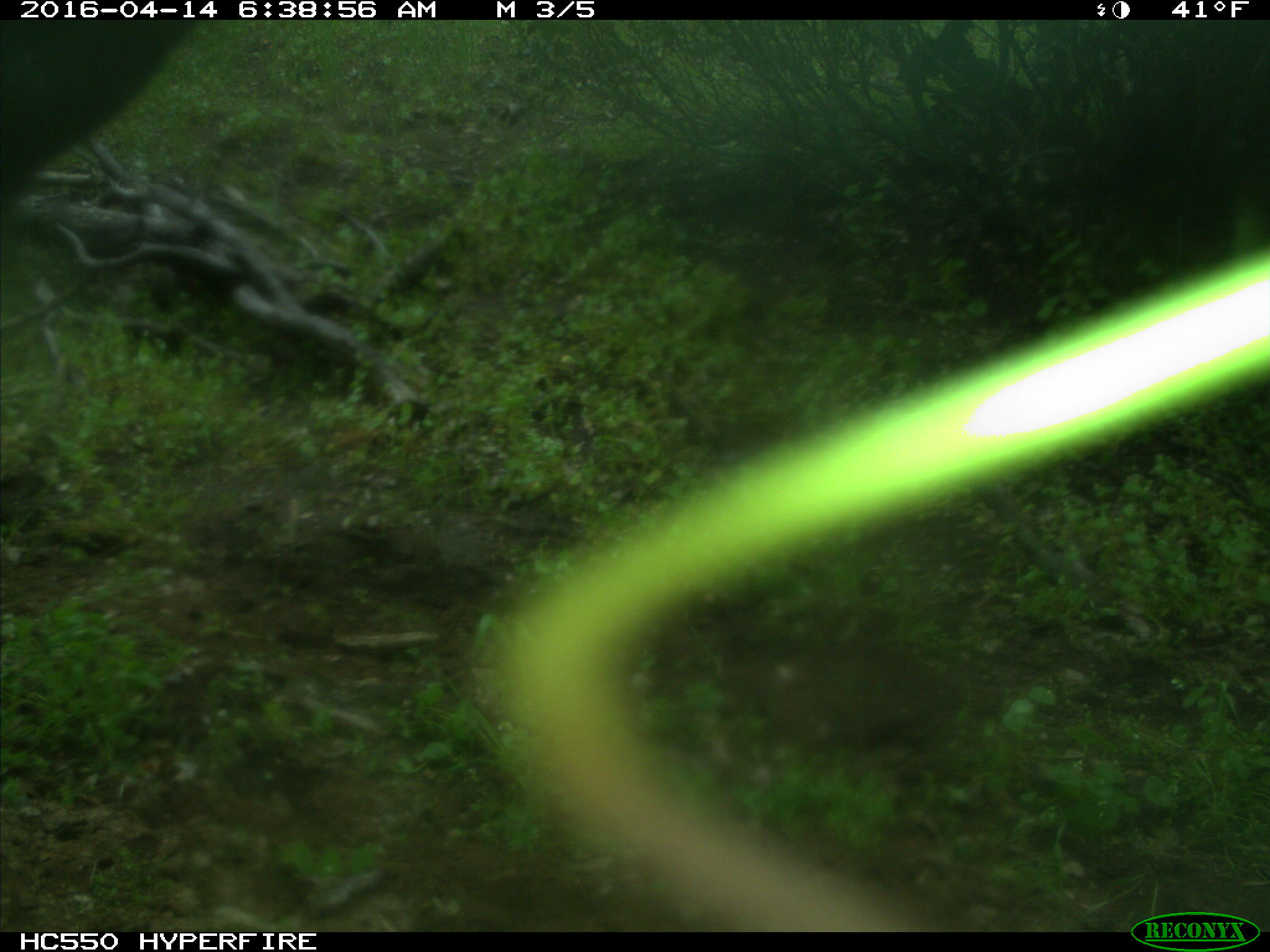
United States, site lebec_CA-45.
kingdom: Animalia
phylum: Chordata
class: Mammalia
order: Artiodactyla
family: Bovidae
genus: Bos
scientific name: Bos taurus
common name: domestic cow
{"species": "Bos taurus (domestic cow)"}